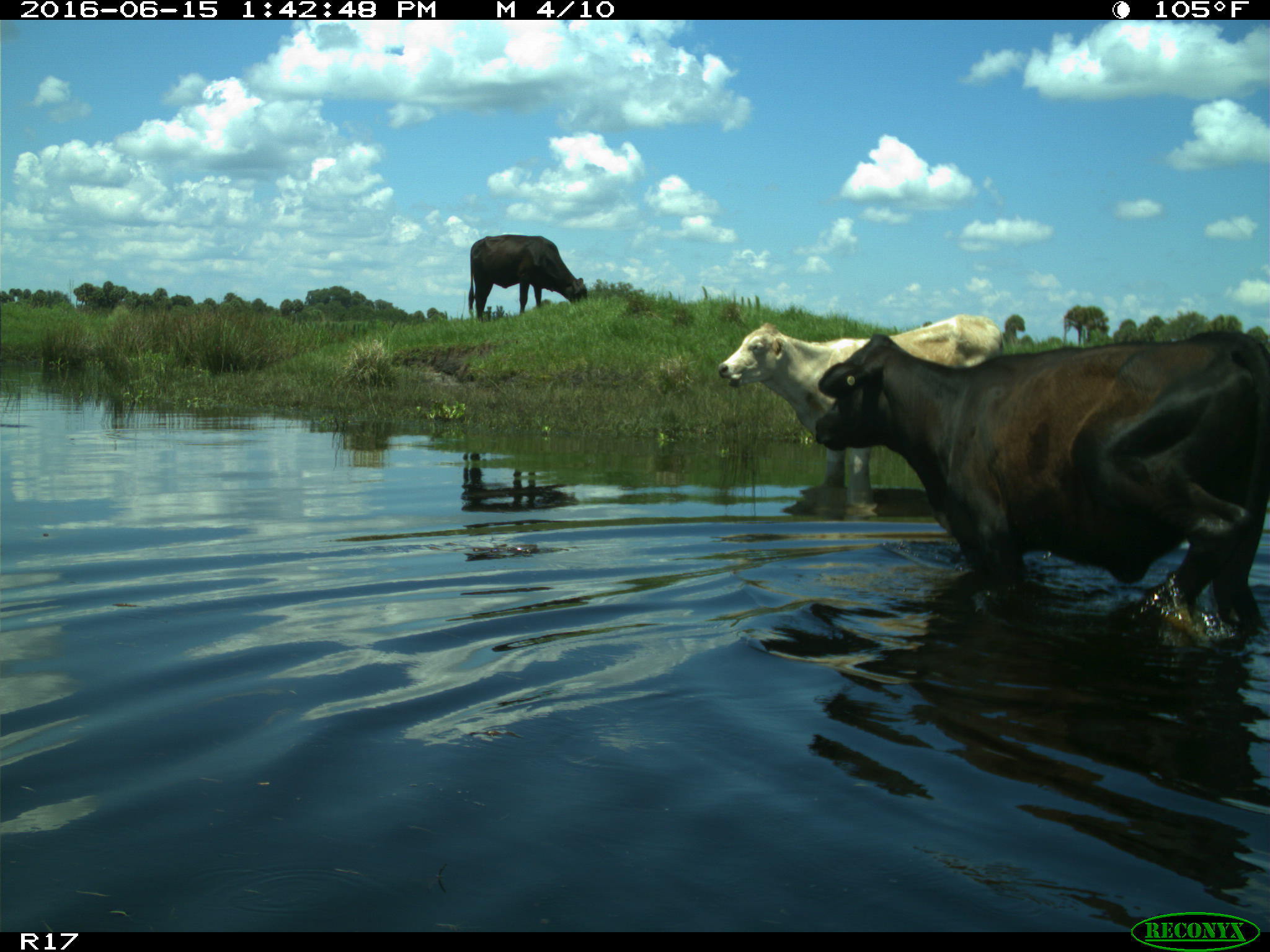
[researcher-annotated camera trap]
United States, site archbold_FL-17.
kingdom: Animalia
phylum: Chordata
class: Mammalia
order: Artiodactyla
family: Bovidae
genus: Bos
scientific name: Bos taurus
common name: domestic cow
Bos taurus (domestic cow).